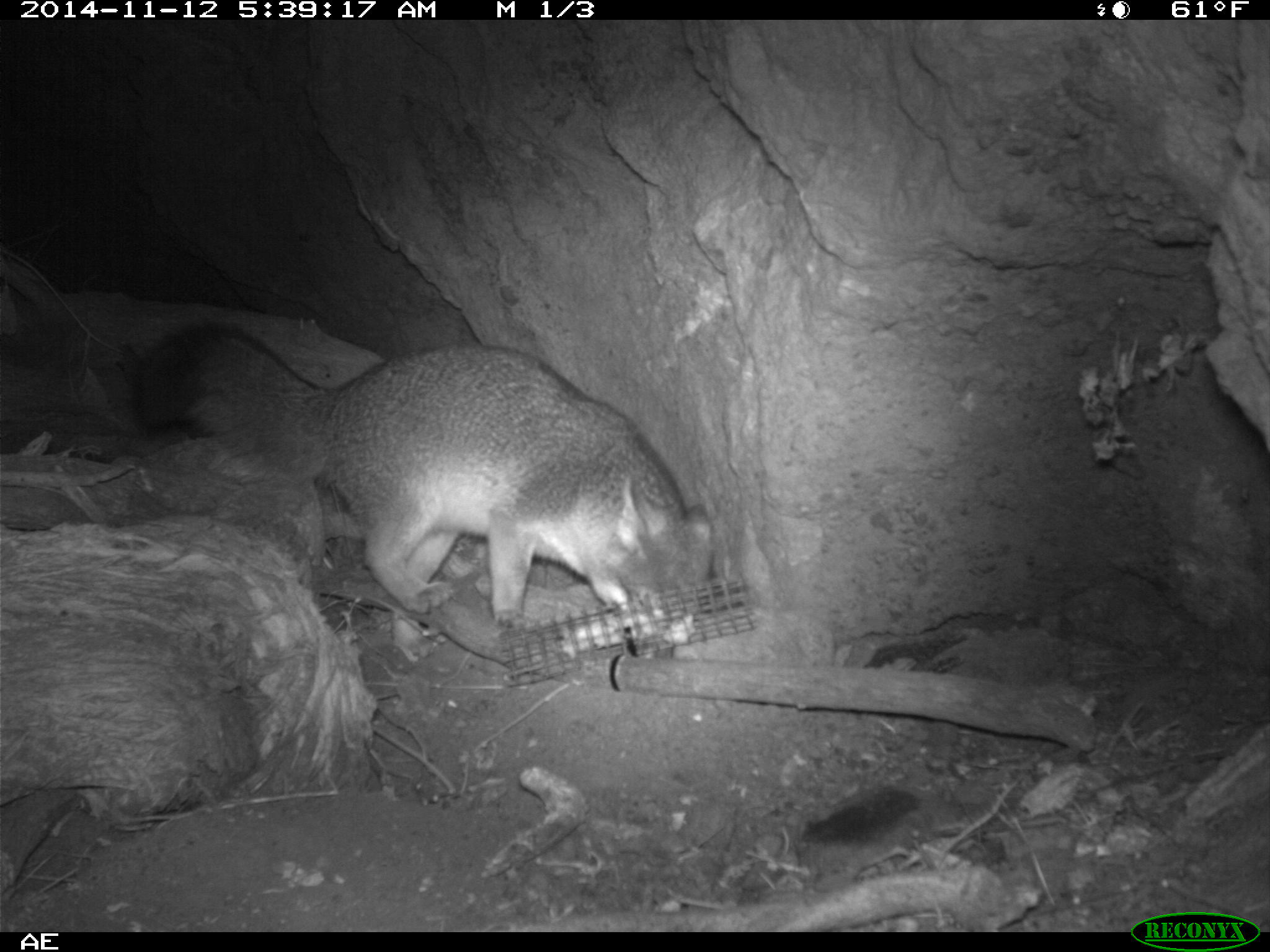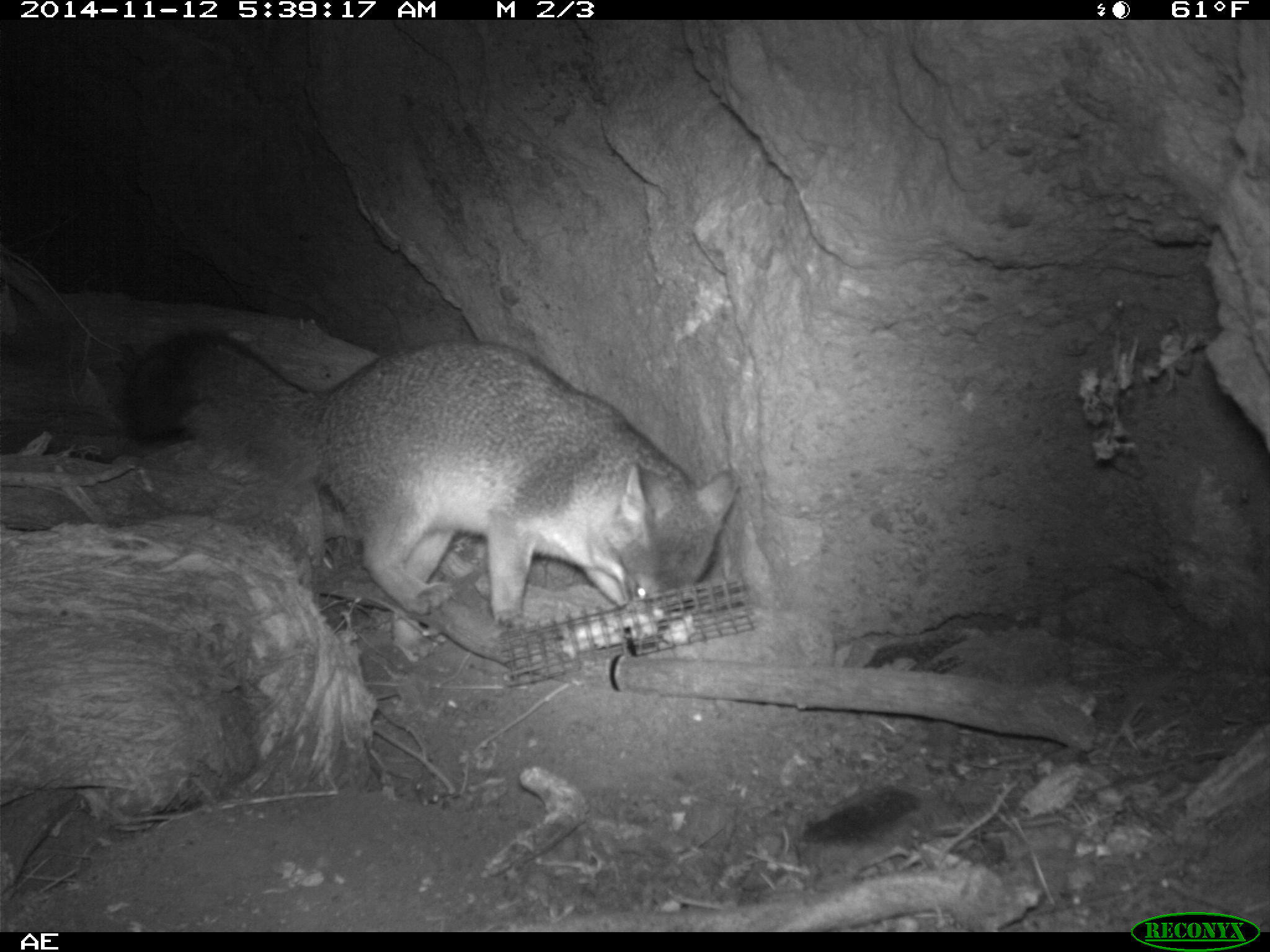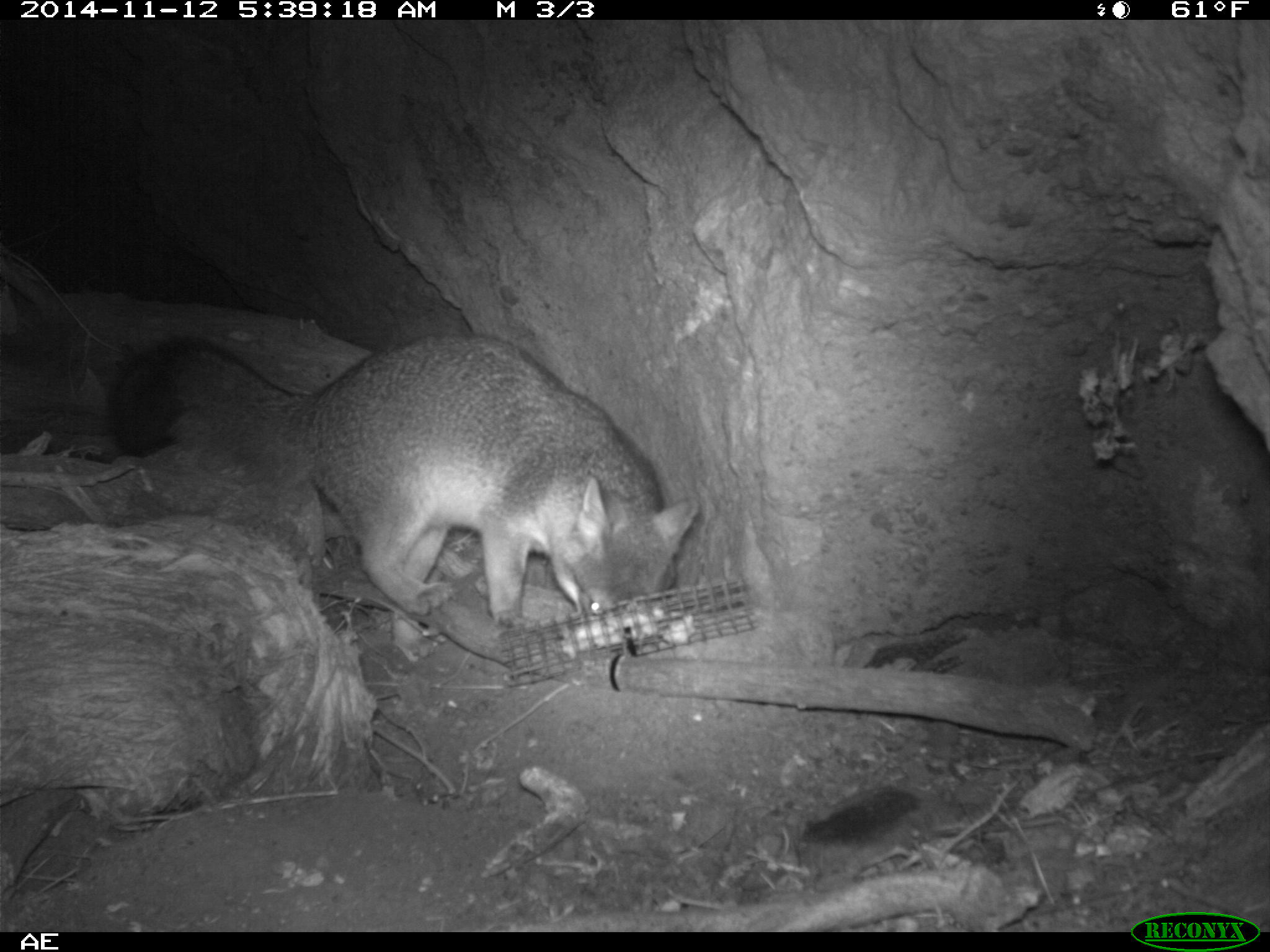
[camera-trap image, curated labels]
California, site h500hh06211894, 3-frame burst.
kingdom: Animalia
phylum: Chordata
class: Mammalia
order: Carnivora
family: Canidae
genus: Urocyon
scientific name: Urocyon littoralis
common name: island fox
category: fox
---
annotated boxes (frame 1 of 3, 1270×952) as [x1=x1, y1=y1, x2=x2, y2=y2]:
fox: [x1=131, y1=317, x2=714, y2=630]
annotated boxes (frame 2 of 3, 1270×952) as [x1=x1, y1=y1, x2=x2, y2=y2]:
fox: [x1=123, y1=329, x2=736, y2=648]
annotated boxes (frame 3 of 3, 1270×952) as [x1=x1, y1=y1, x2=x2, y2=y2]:
fox: [x1=111, y1=333, x2=698, y2=654]